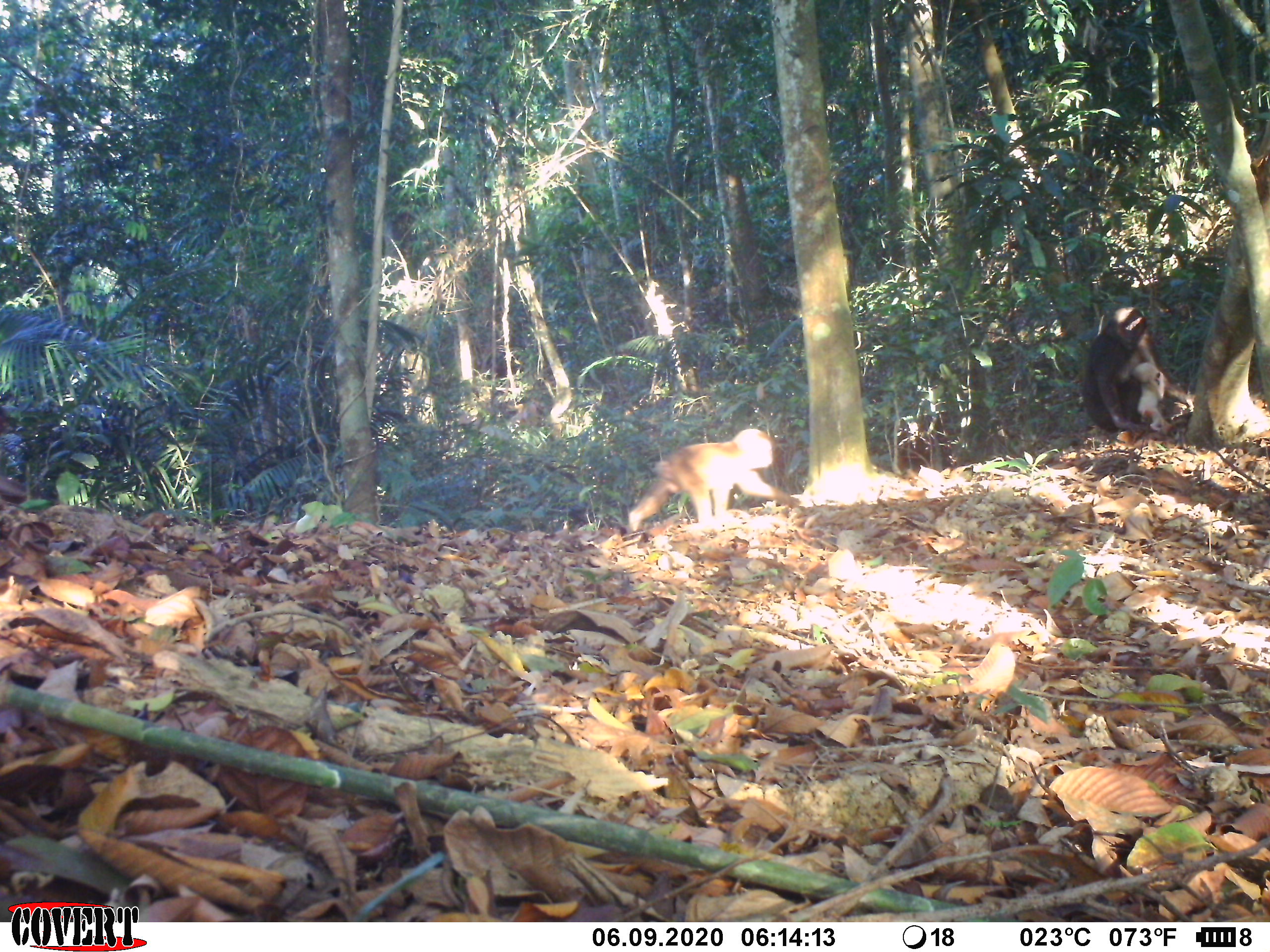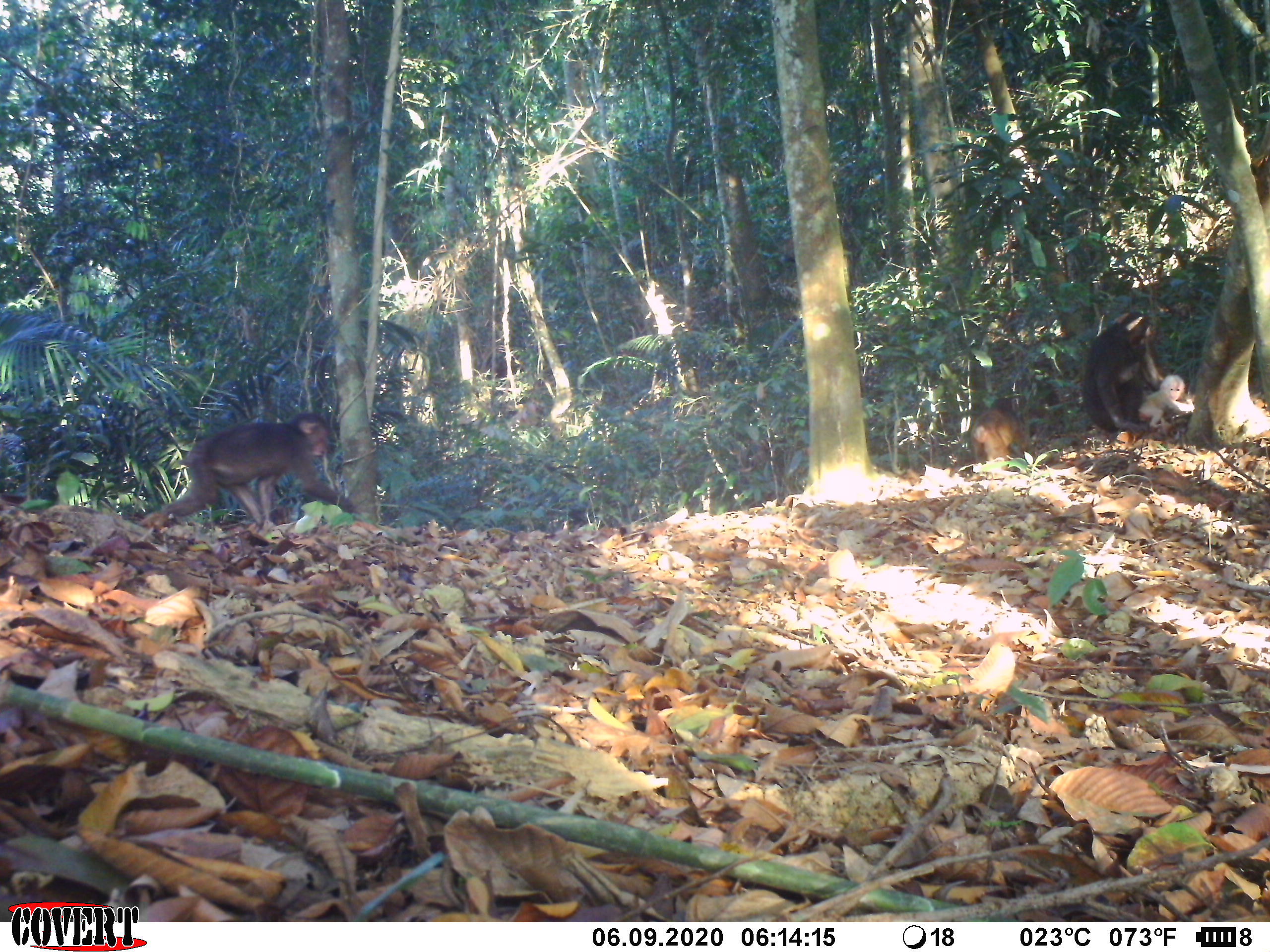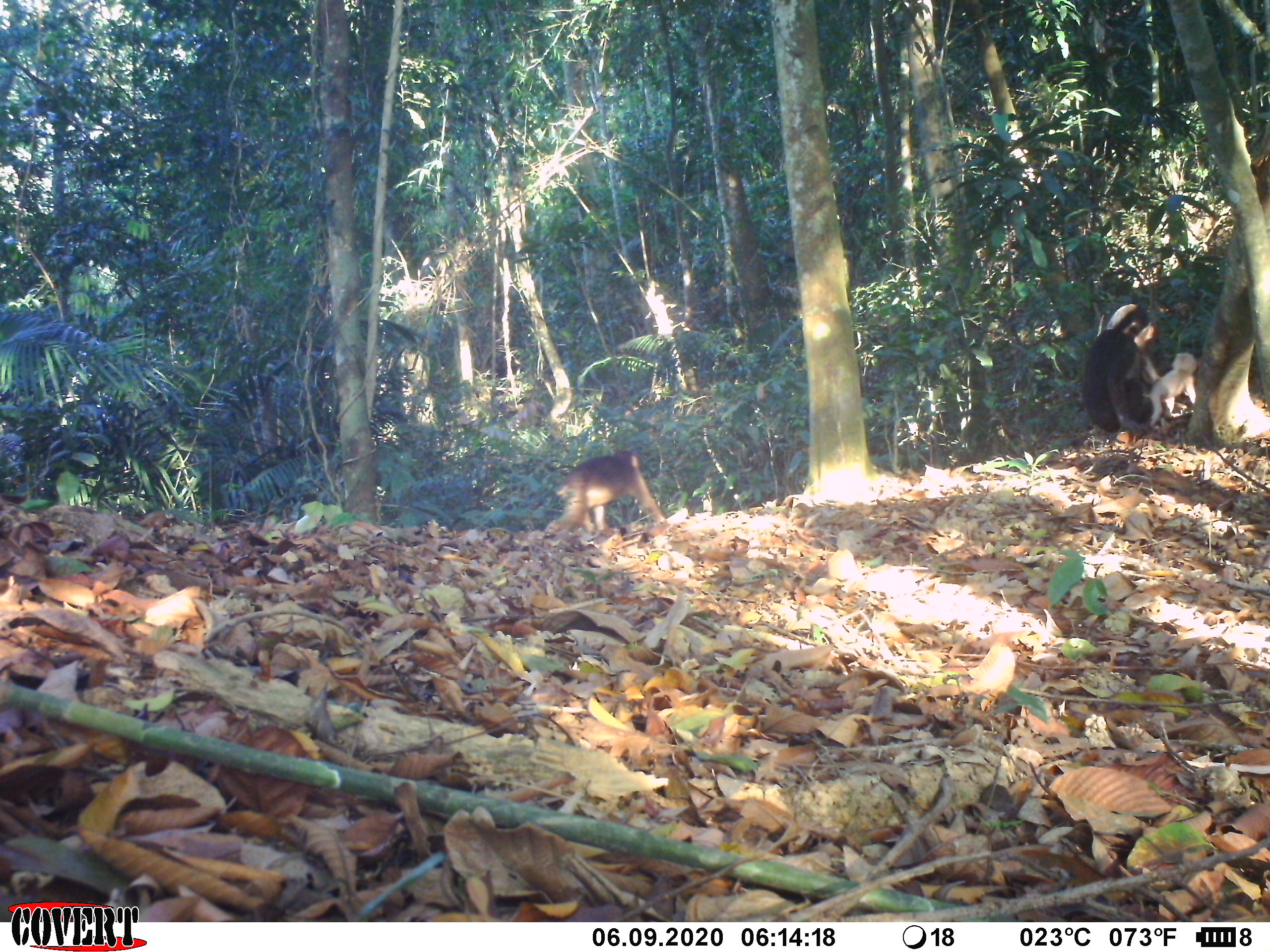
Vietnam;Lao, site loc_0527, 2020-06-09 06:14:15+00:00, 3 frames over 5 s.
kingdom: Animalia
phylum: Chordata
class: Mammalia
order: Primates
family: Cercopithecidae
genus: Macaca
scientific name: Macaca arctoides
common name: stump-tailed macaque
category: stump tailed macaque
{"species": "stump tailed macaque (stump-tailed macaque) (Macaca arctoides)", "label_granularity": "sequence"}